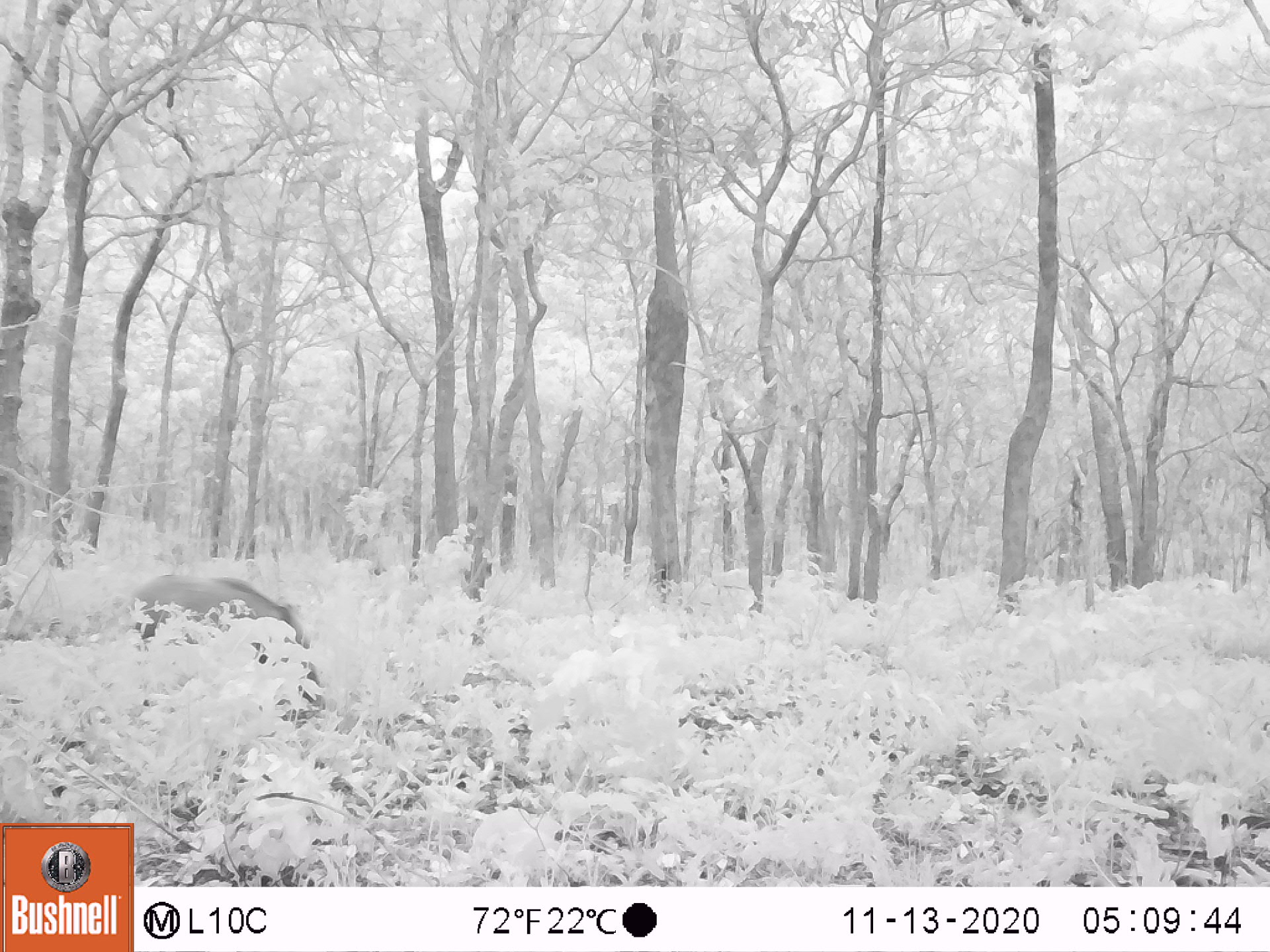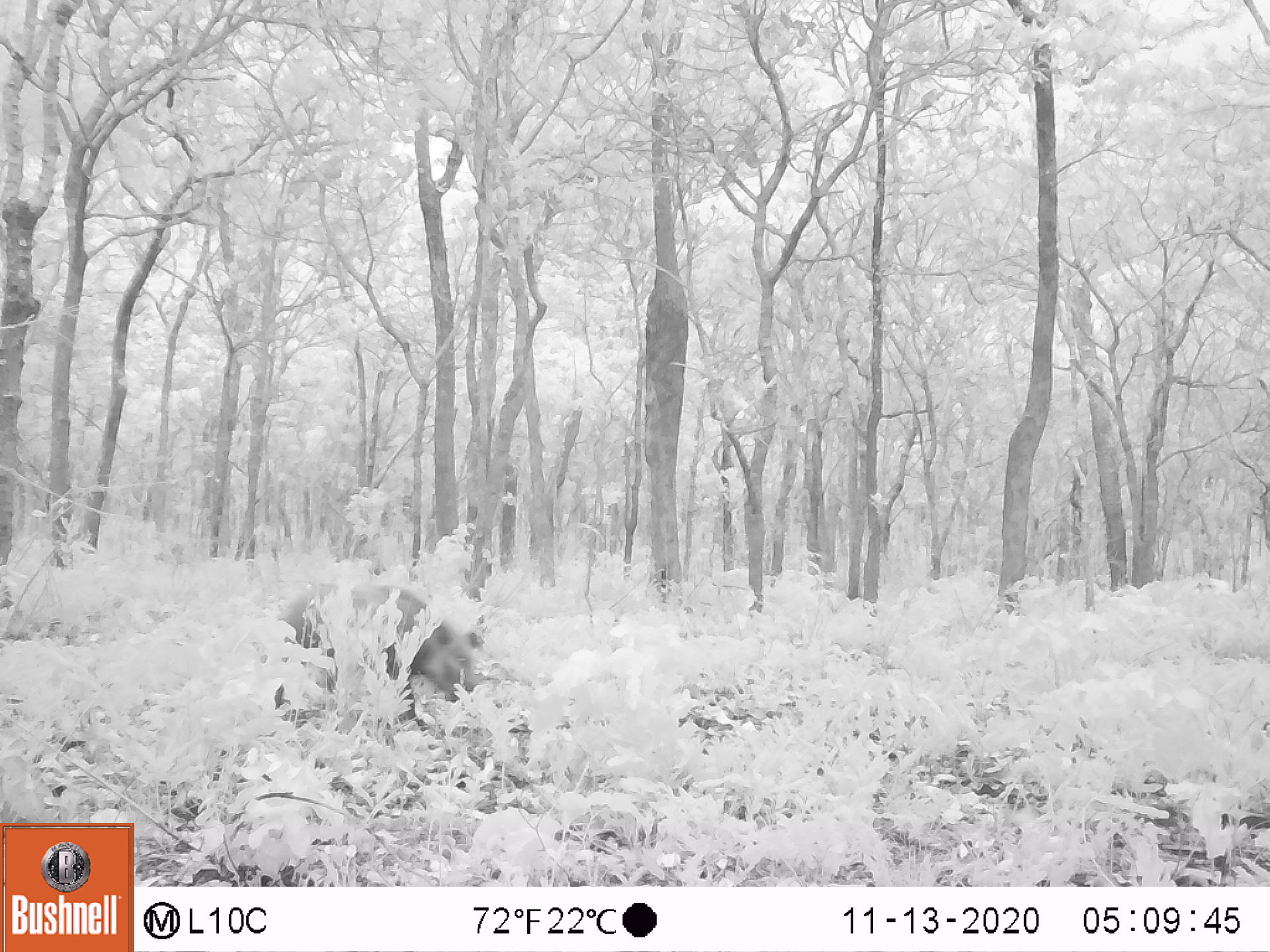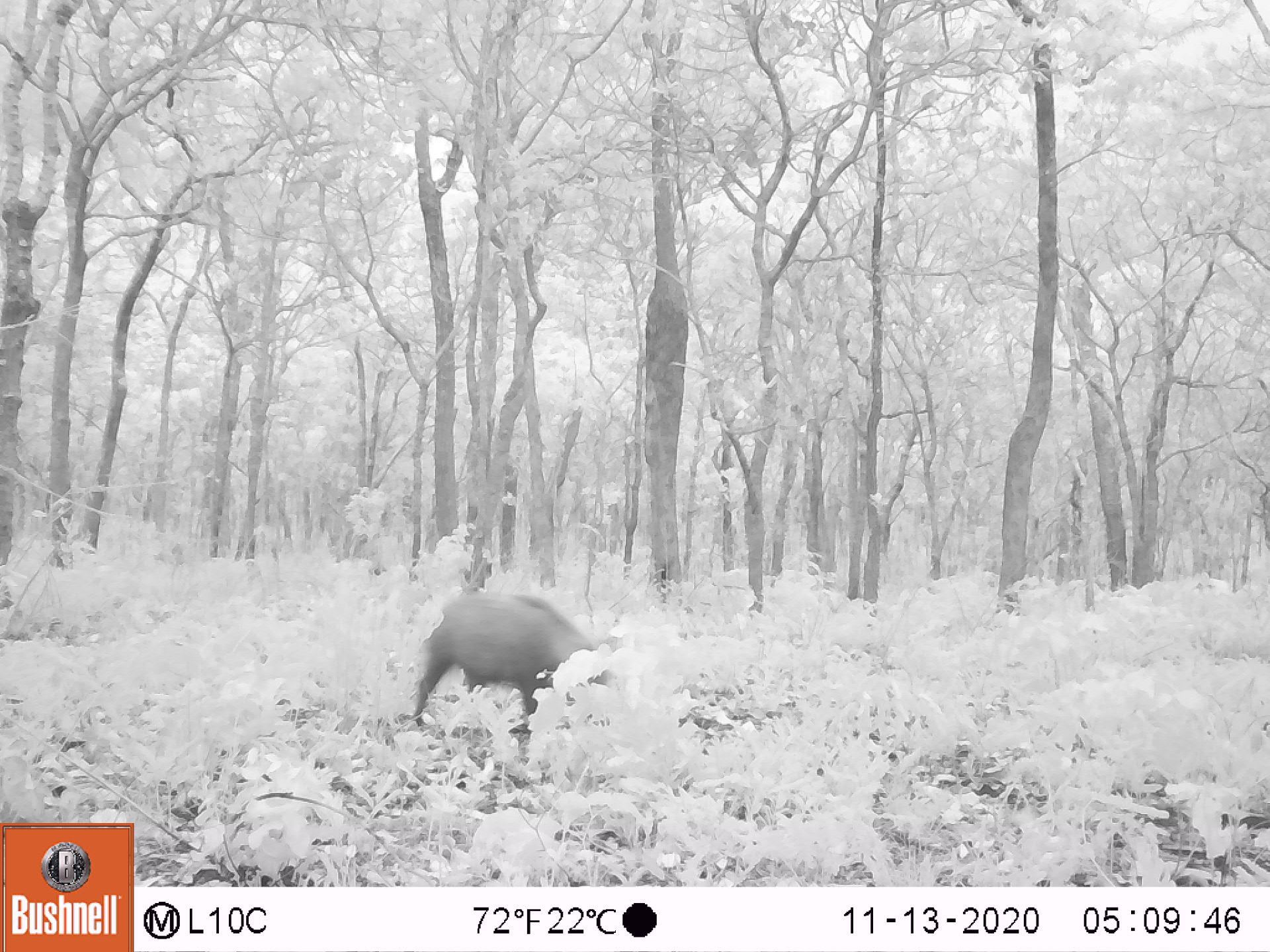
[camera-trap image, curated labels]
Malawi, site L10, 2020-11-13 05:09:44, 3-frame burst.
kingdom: Animalia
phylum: Chordata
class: Mammalia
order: Artiodactyla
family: Suidae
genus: Potamochoerus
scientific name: Potamochoerus larvatus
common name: bushpig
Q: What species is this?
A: Bushpig (Potamochoerus larvatus).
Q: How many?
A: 1.